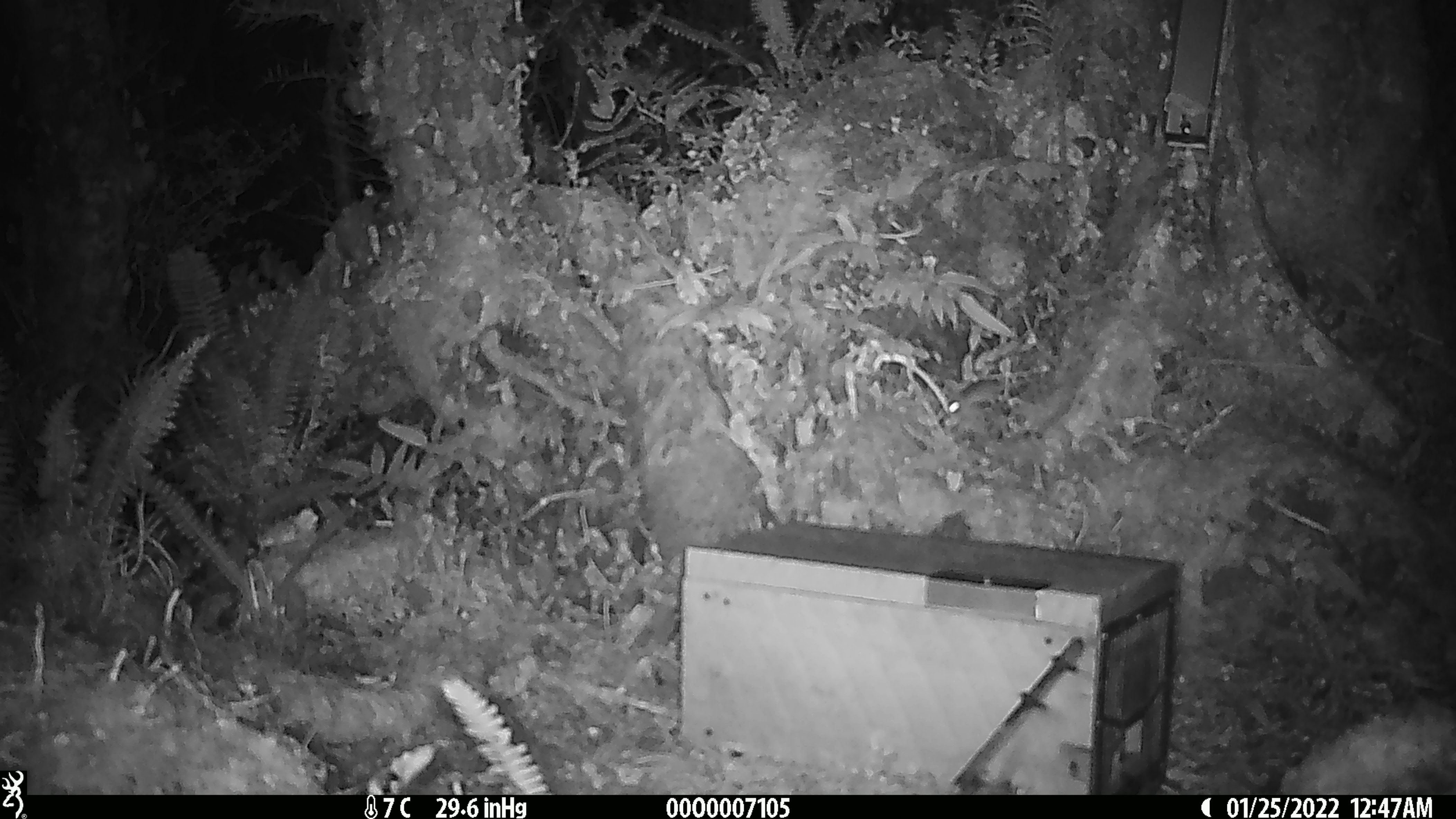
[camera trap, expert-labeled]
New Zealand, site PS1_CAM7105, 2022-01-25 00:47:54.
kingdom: Animalia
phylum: Chordata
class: Mammalia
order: Rodentia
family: Muridae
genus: Mus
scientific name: Mus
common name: mouse